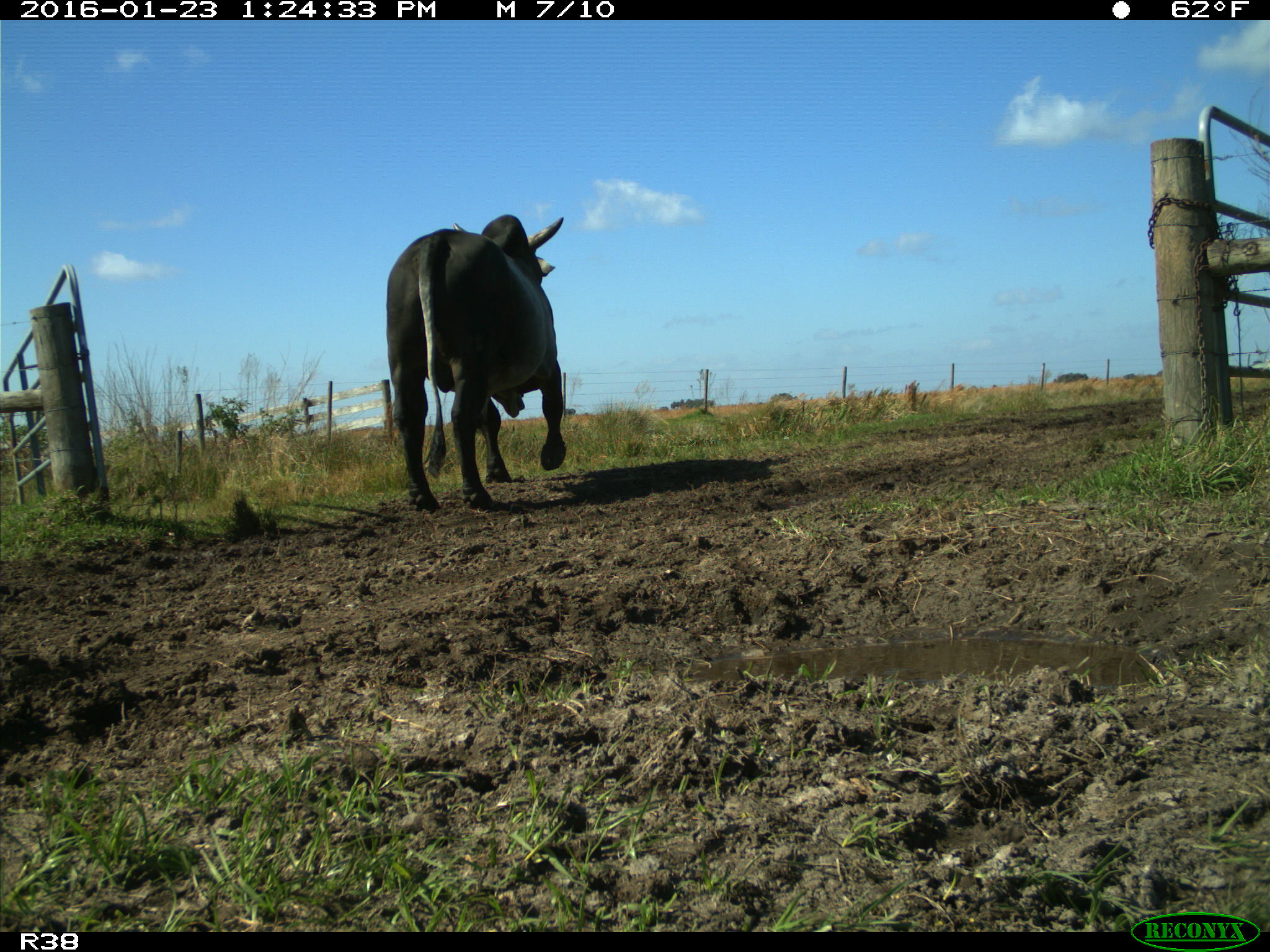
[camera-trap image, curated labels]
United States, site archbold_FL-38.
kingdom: Animalia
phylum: Chordata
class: Mammalia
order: Artiodactyla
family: Bovidae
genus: Bos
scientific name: Bos taurus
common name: domestic cow